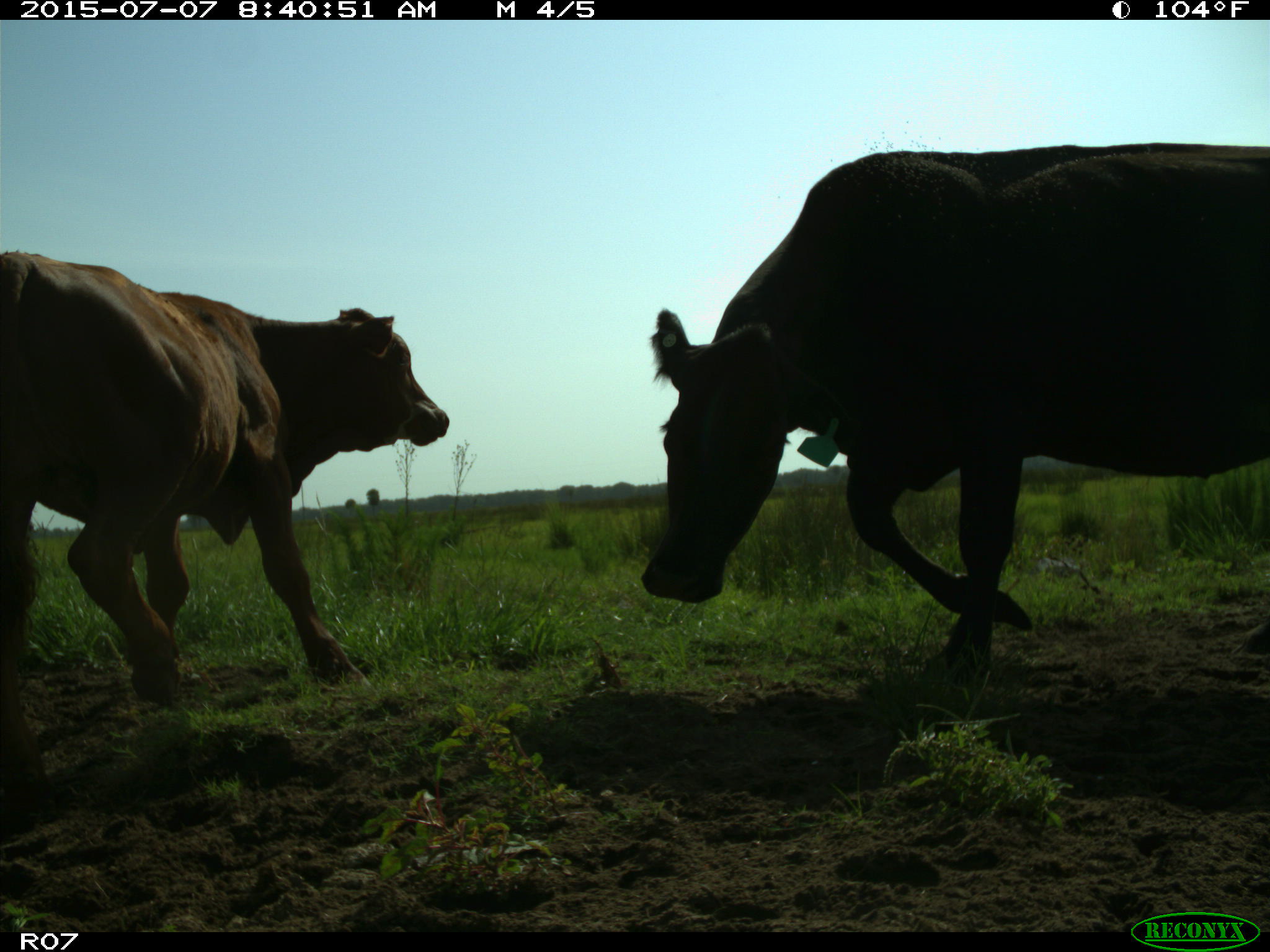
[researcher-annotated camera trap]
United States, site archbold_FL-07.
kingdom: Animalia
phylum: Chordata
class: Mammalia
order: Artiodactyla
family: Bovidae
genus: Bos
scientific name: Bos taurus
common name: domestic cow